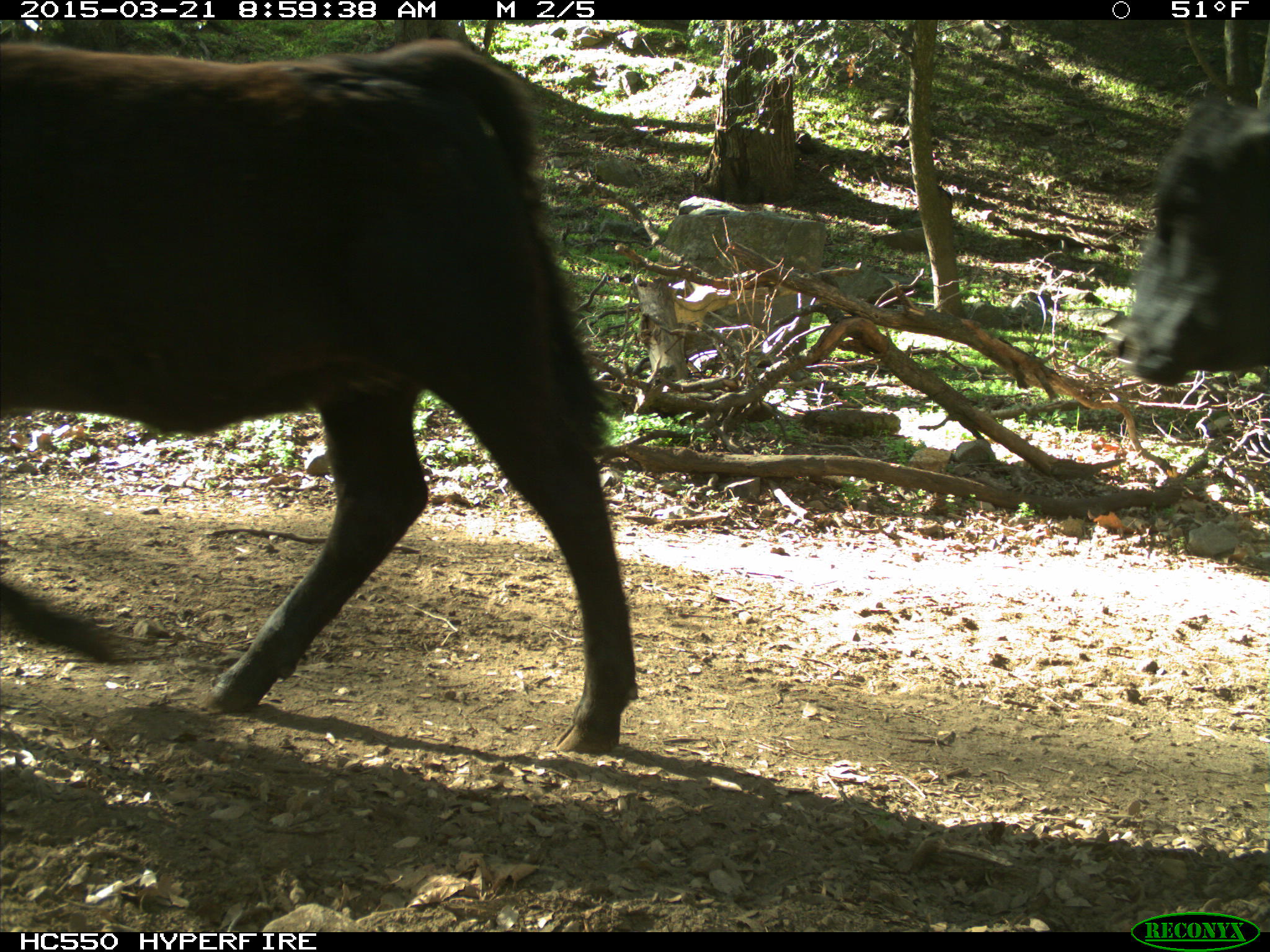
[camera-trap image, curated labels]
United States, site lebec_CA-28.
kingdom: Animalia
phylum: Chordata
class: Mammalia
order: Artiodactyla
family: Bovidae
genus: Bos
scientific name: Bos taurus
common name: domestic cow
Bos taurus (domestic cow).